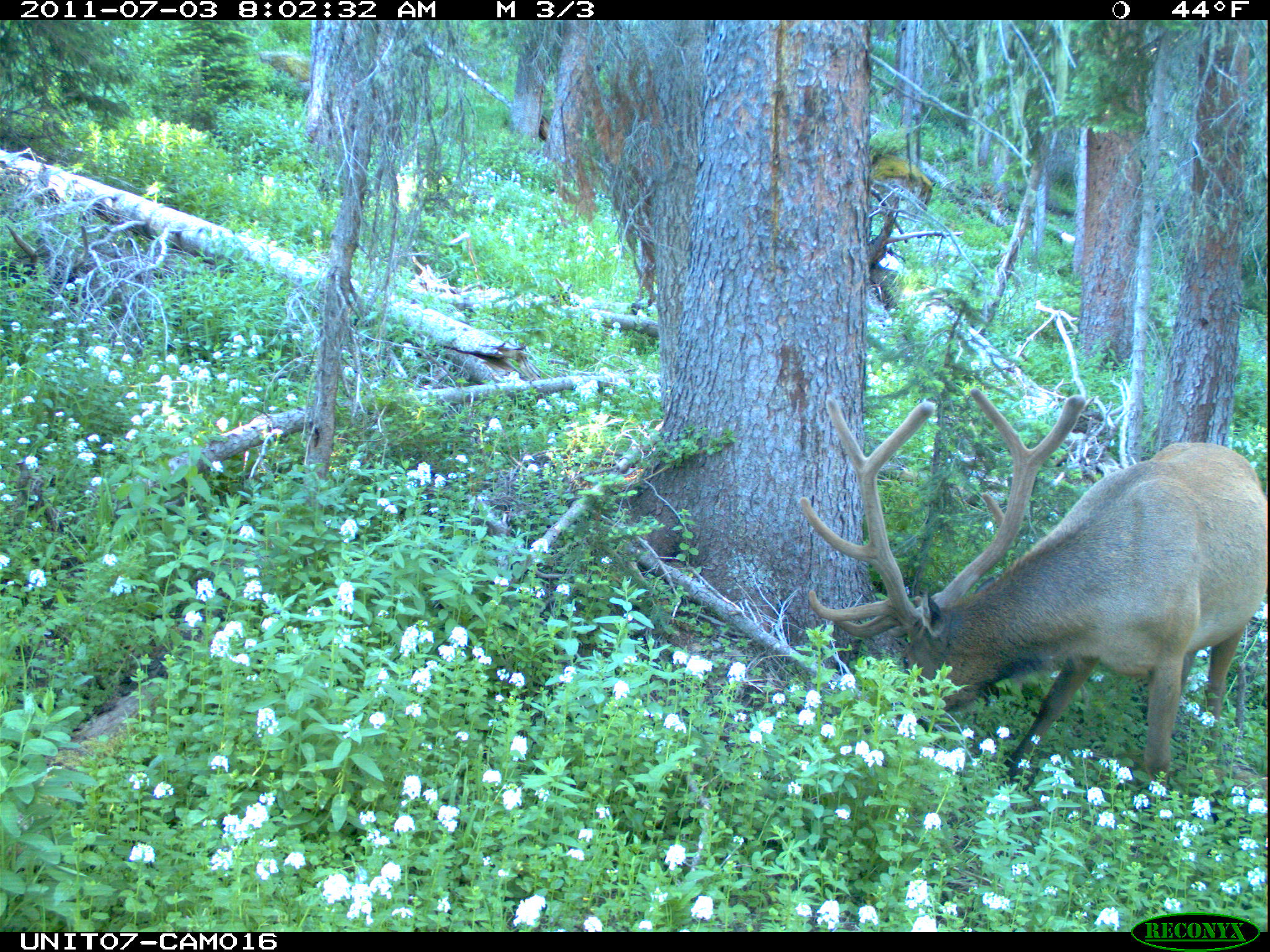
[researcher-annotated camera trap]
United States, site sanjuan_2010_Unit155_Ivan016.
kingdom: Animalia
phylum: Chordata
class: Mammalia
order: Artiodactyla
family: Cervidae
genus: Cervus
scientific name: Cervus elaphus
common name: red deer